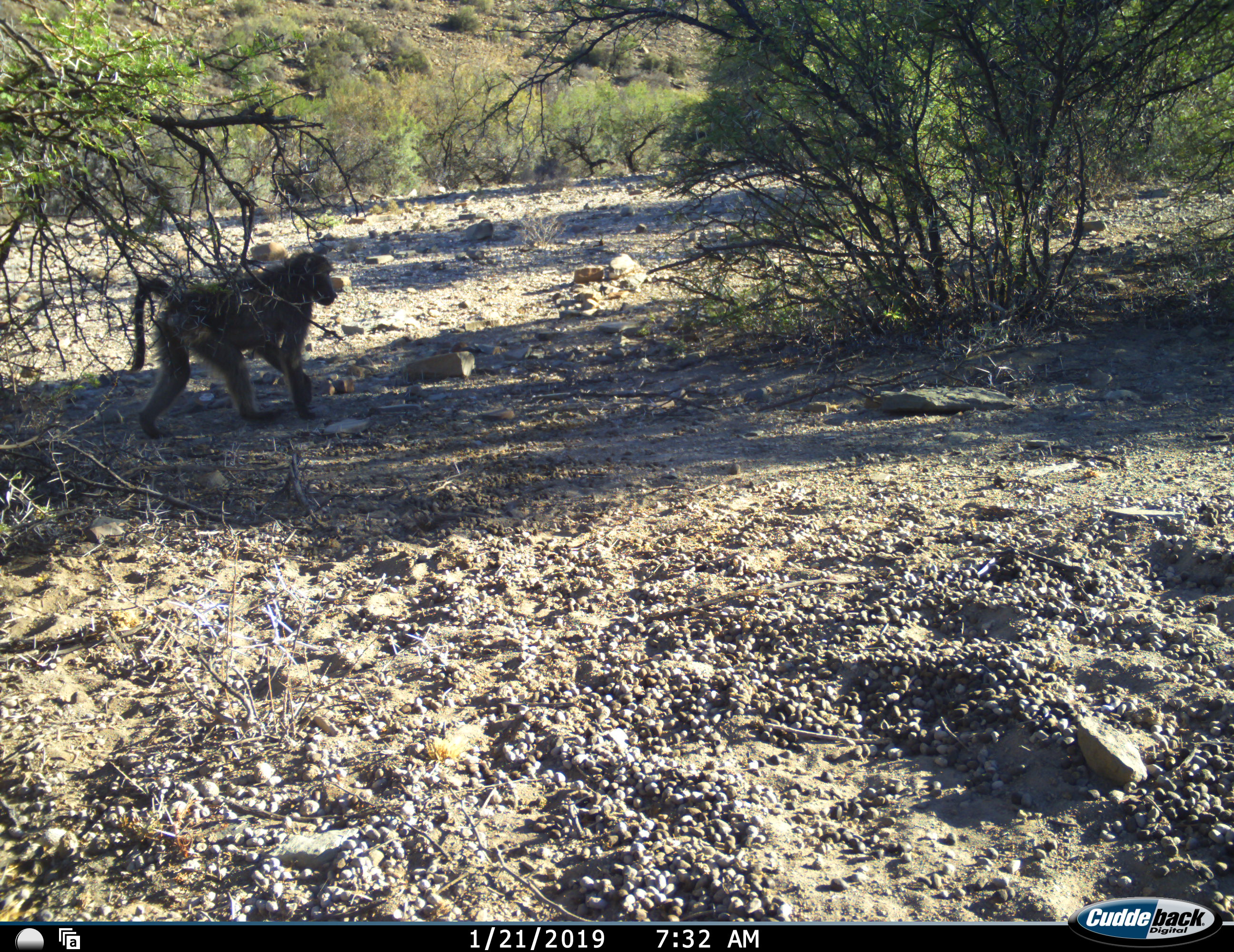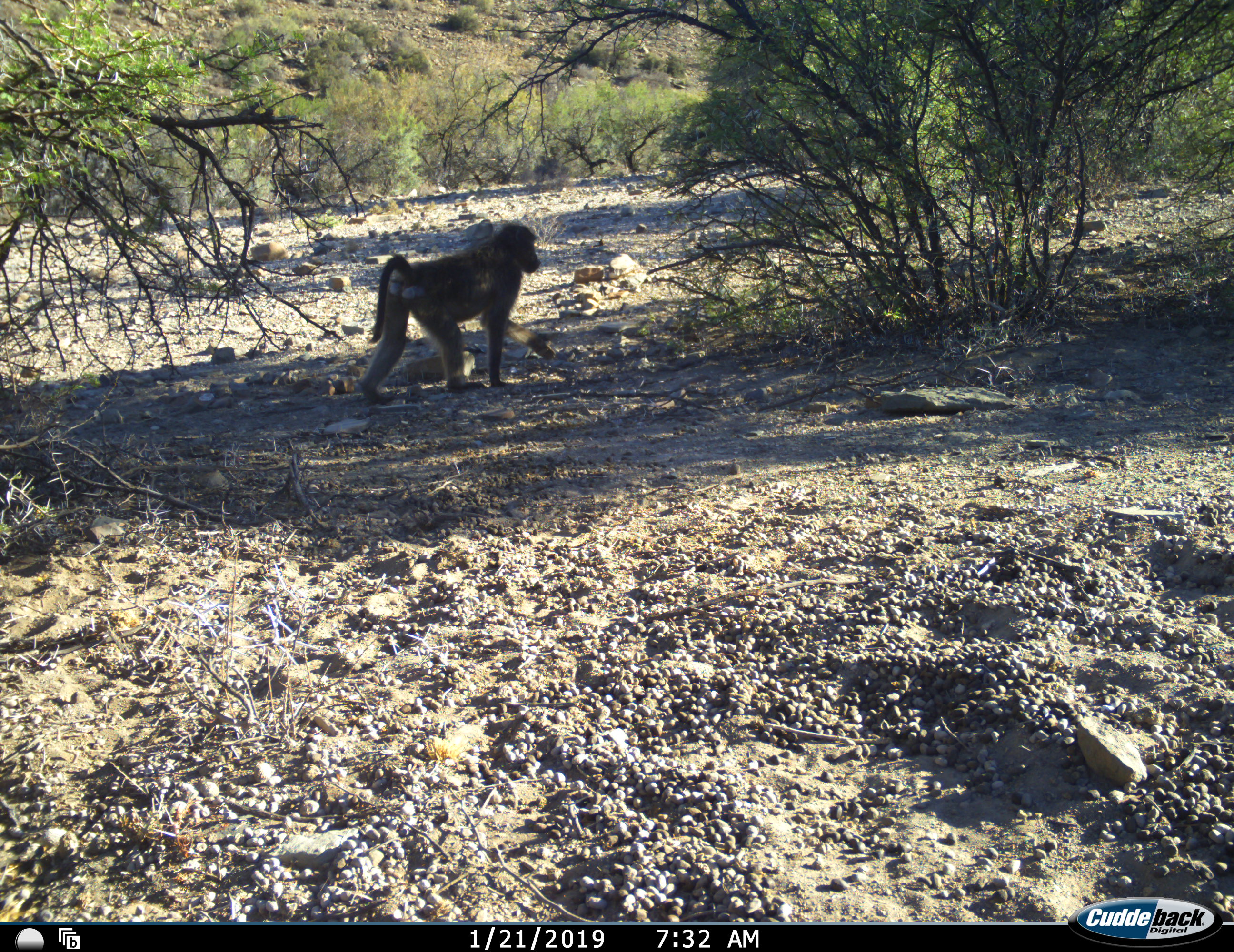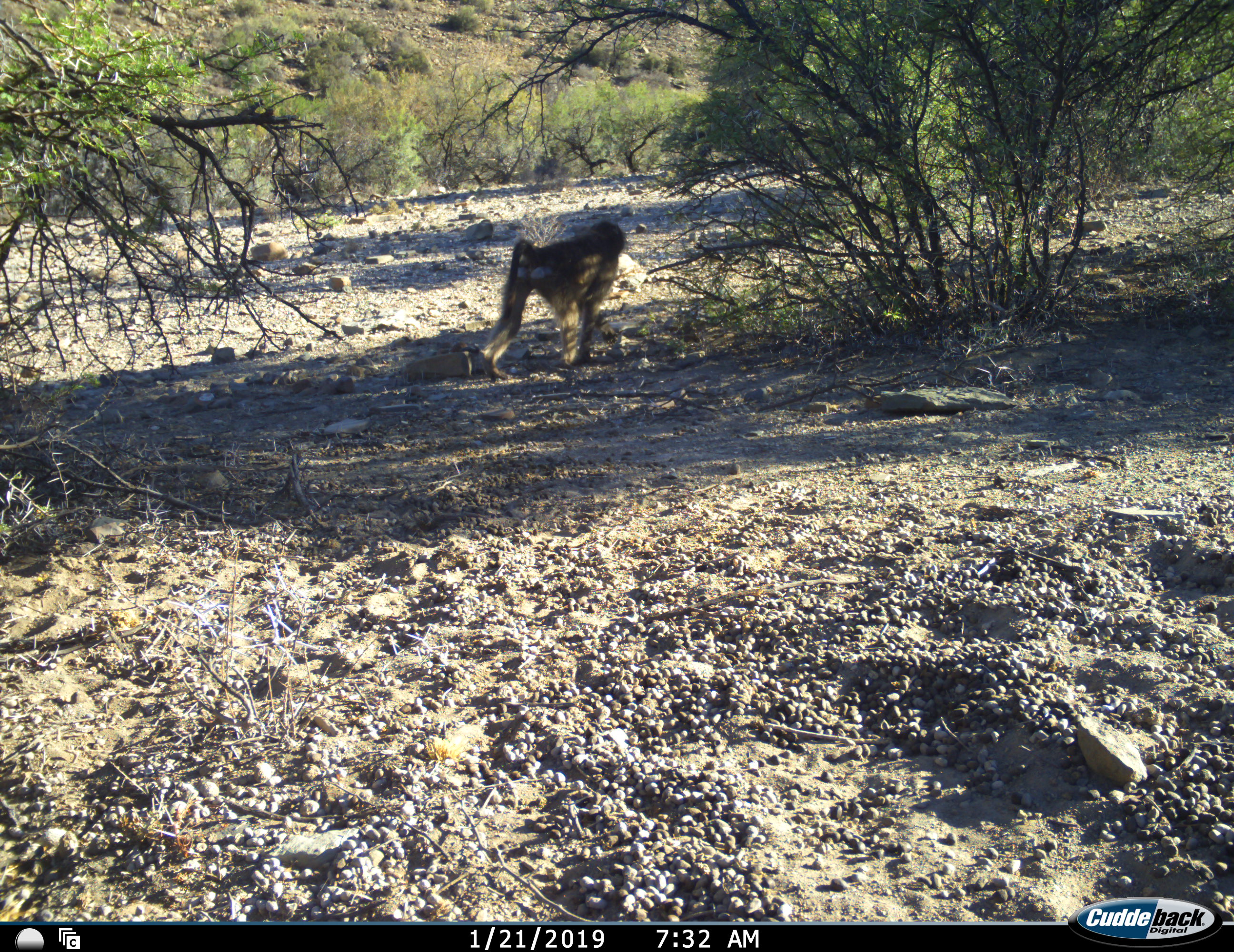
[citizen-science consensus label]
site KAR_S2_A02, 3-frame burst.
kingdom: Animalia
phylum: Chordata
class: Mammalia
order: Primates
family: Cercopithecidae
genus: Papio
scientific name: Papio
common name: baboon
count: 1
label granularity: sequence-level